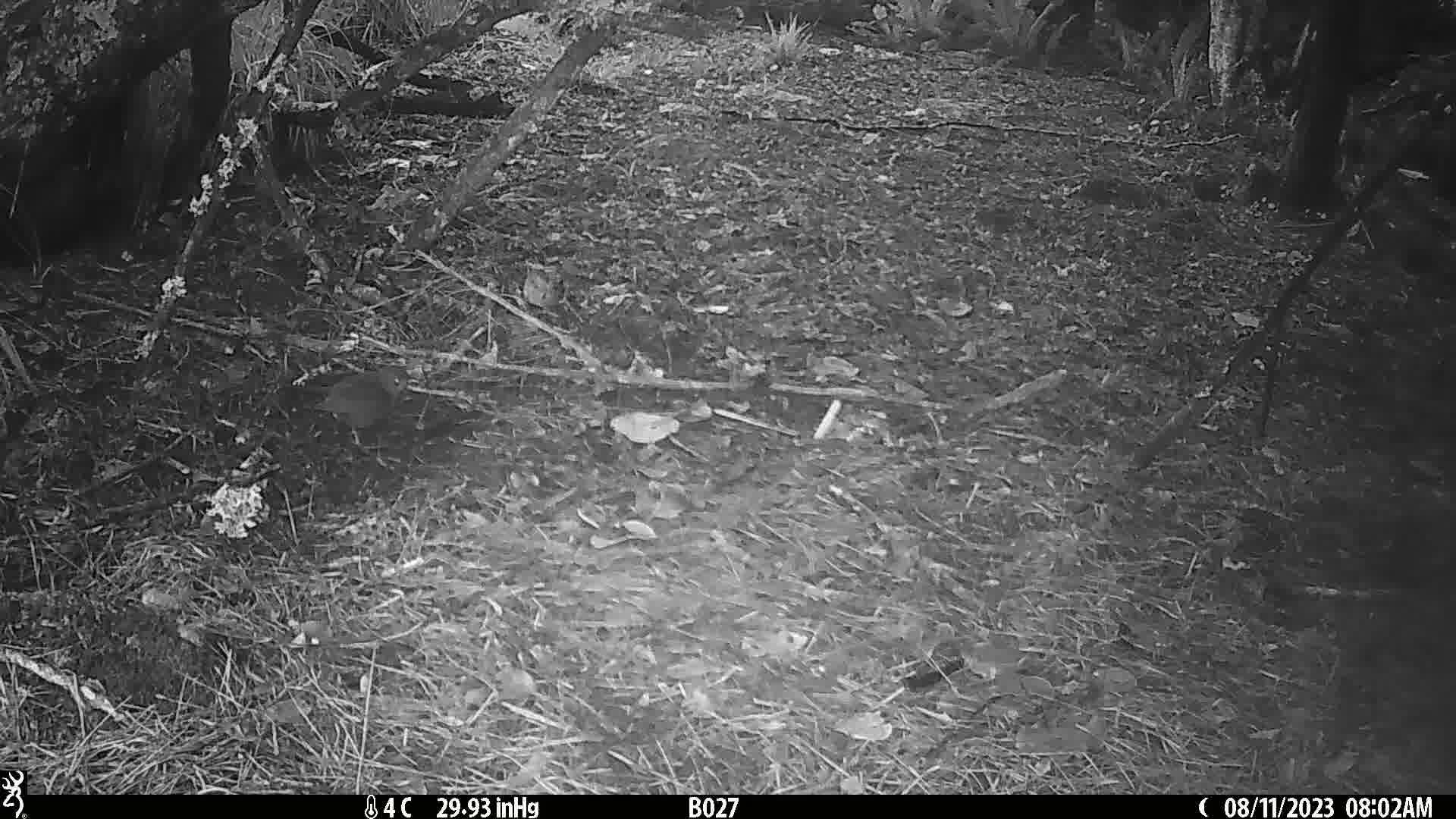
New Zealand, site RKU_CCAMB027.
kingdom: Animalia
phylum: Chordata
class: Aves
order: Passeriformes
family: Turdidae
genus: Turdus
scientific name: Turdus merula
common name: eurasian blackbird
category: blackbird